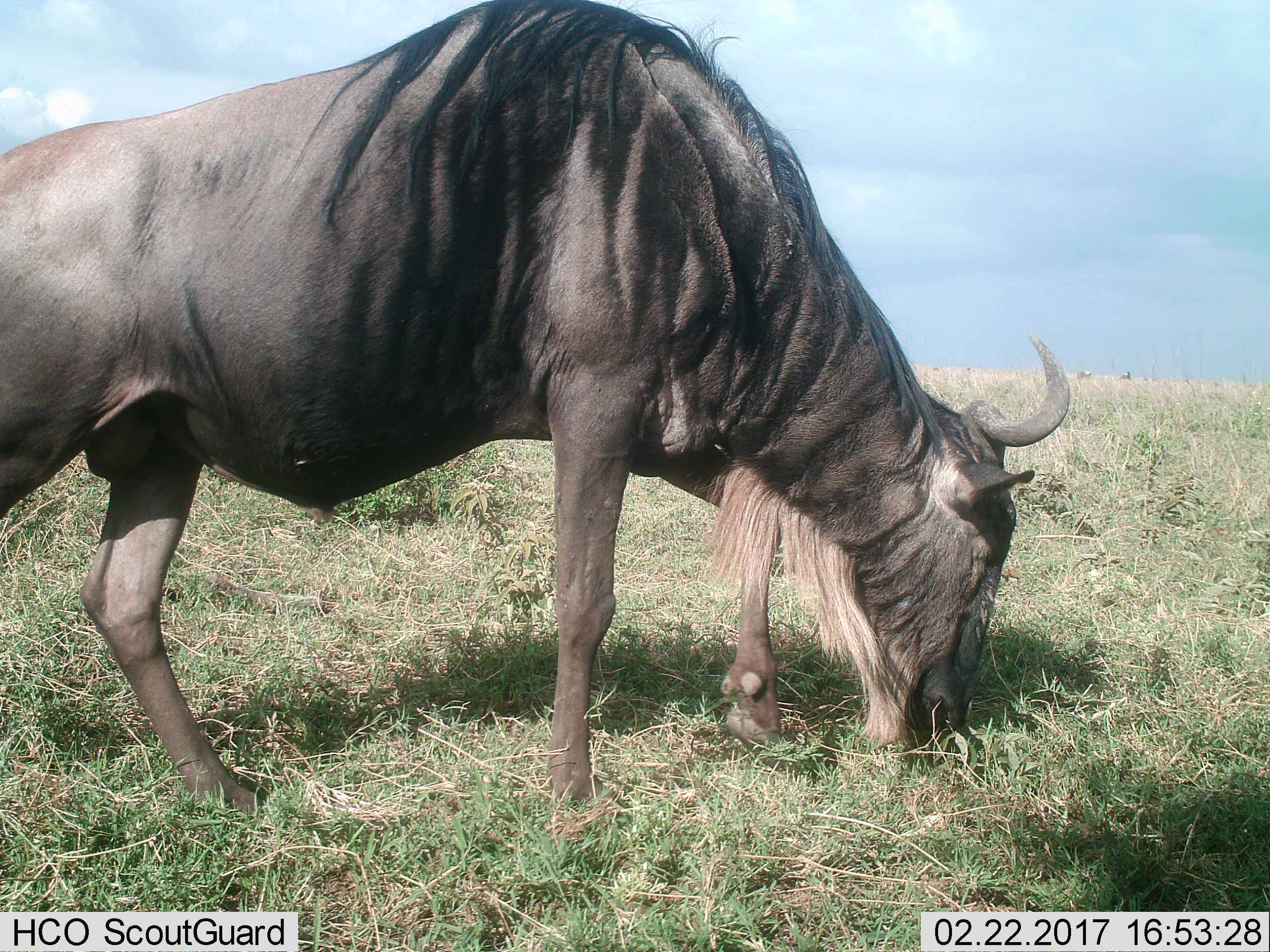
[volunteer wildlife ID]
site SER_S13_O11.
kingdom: Animalia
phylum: Chordata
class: Mammalia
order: Artiodactyla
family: Bovidae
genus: Connochaetes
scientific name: Connochaetes taurinus taurinus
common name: blue wildebeest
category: wildebeestblue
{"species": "wildebeestblue (blue wildebeest) (Connochaetes taurinus taurinus)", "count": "1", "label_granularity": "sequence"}